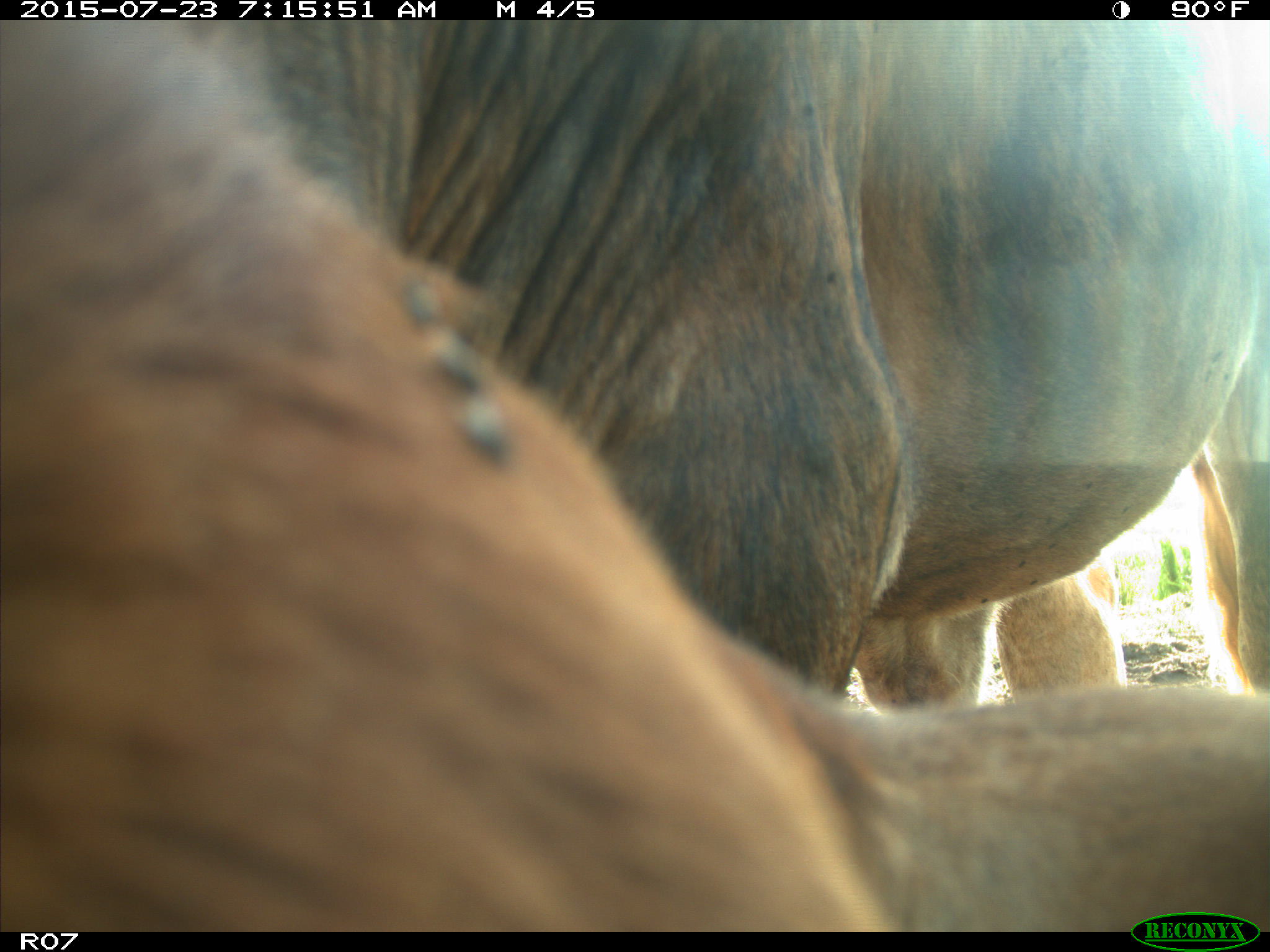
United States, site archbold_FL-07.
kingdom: Animalia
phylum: Chordata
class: Mammalia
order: Artiodactyla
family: Bovidae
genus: Bos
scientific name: Bos taurus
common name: domestic cow